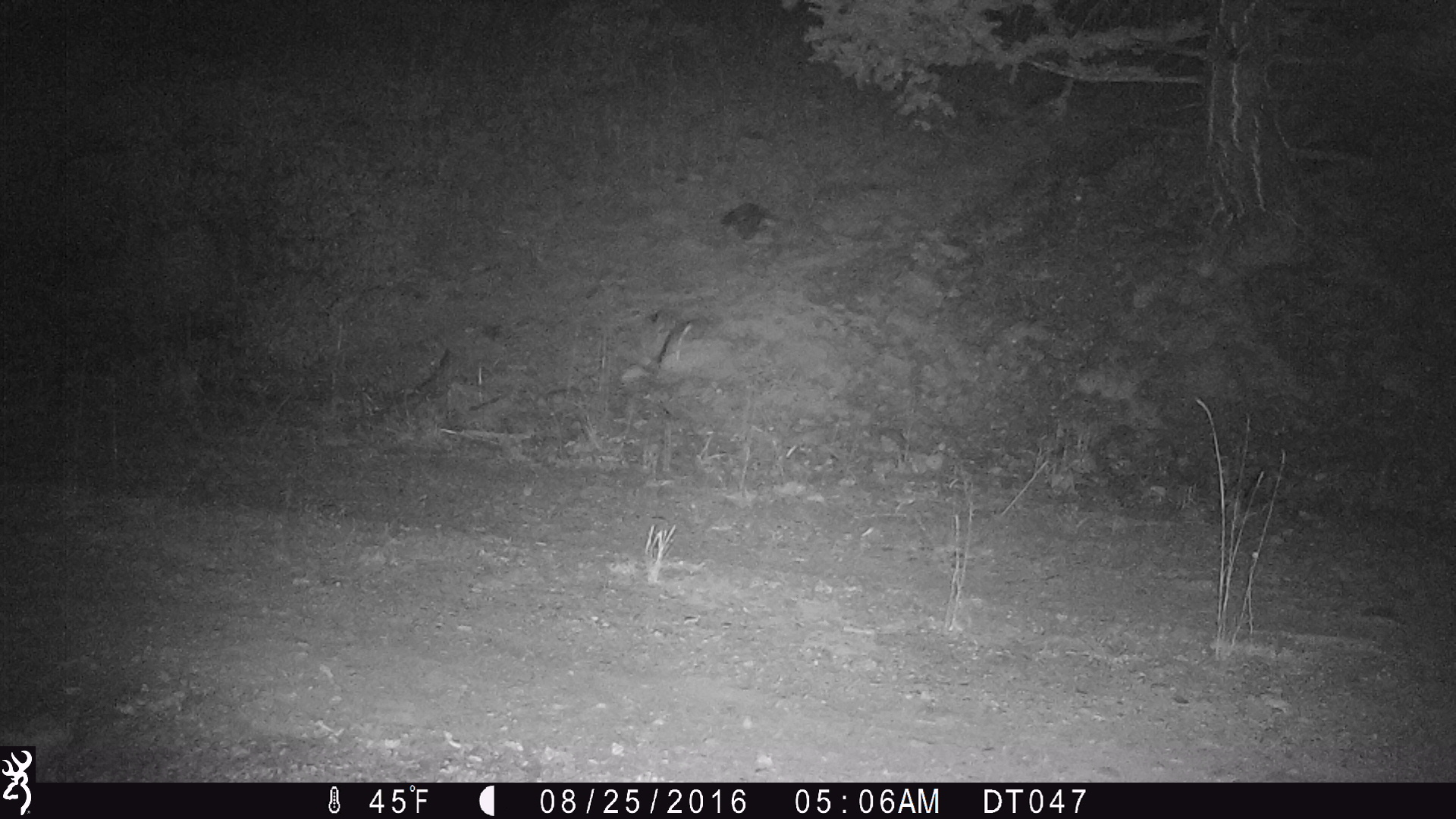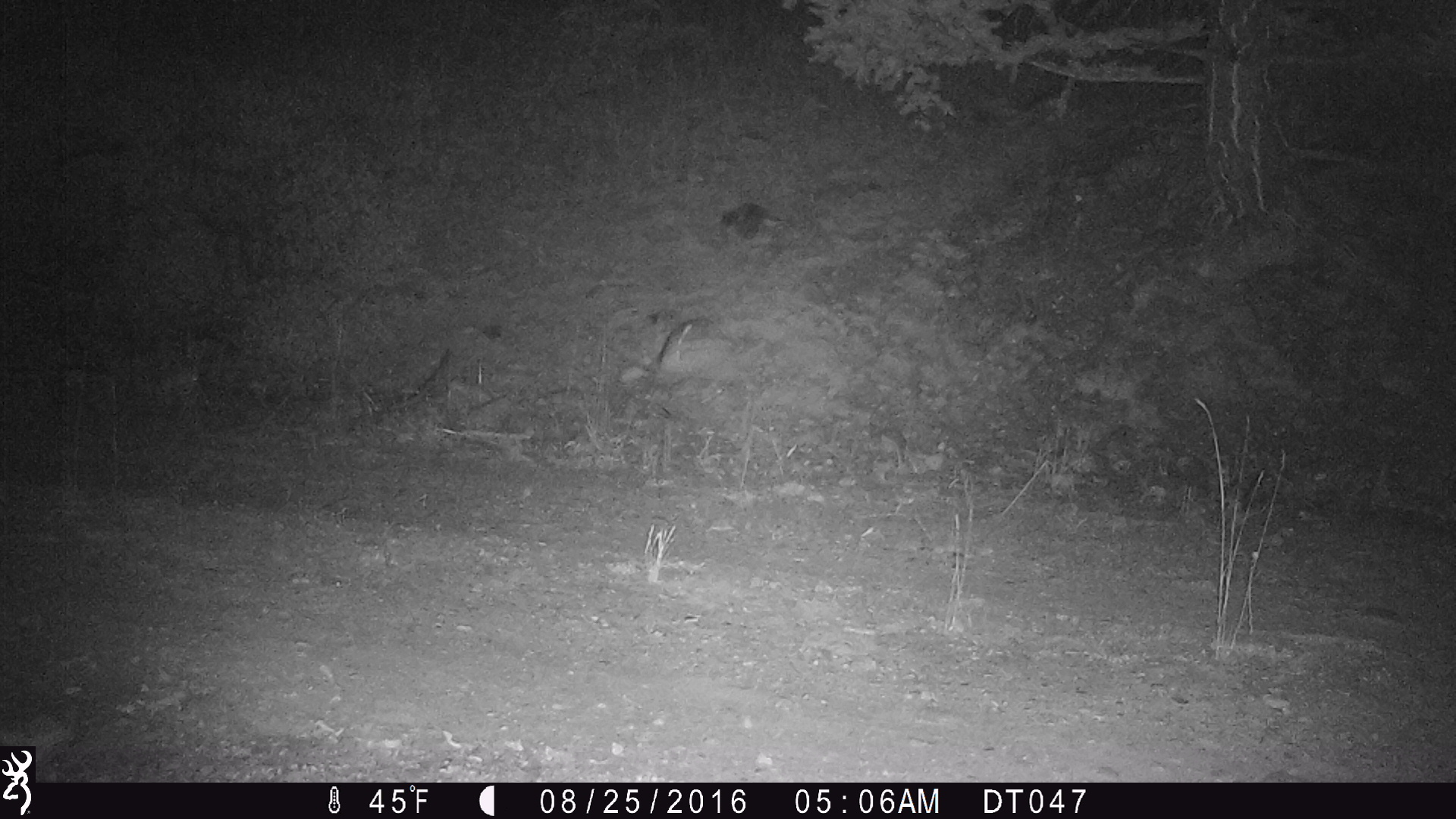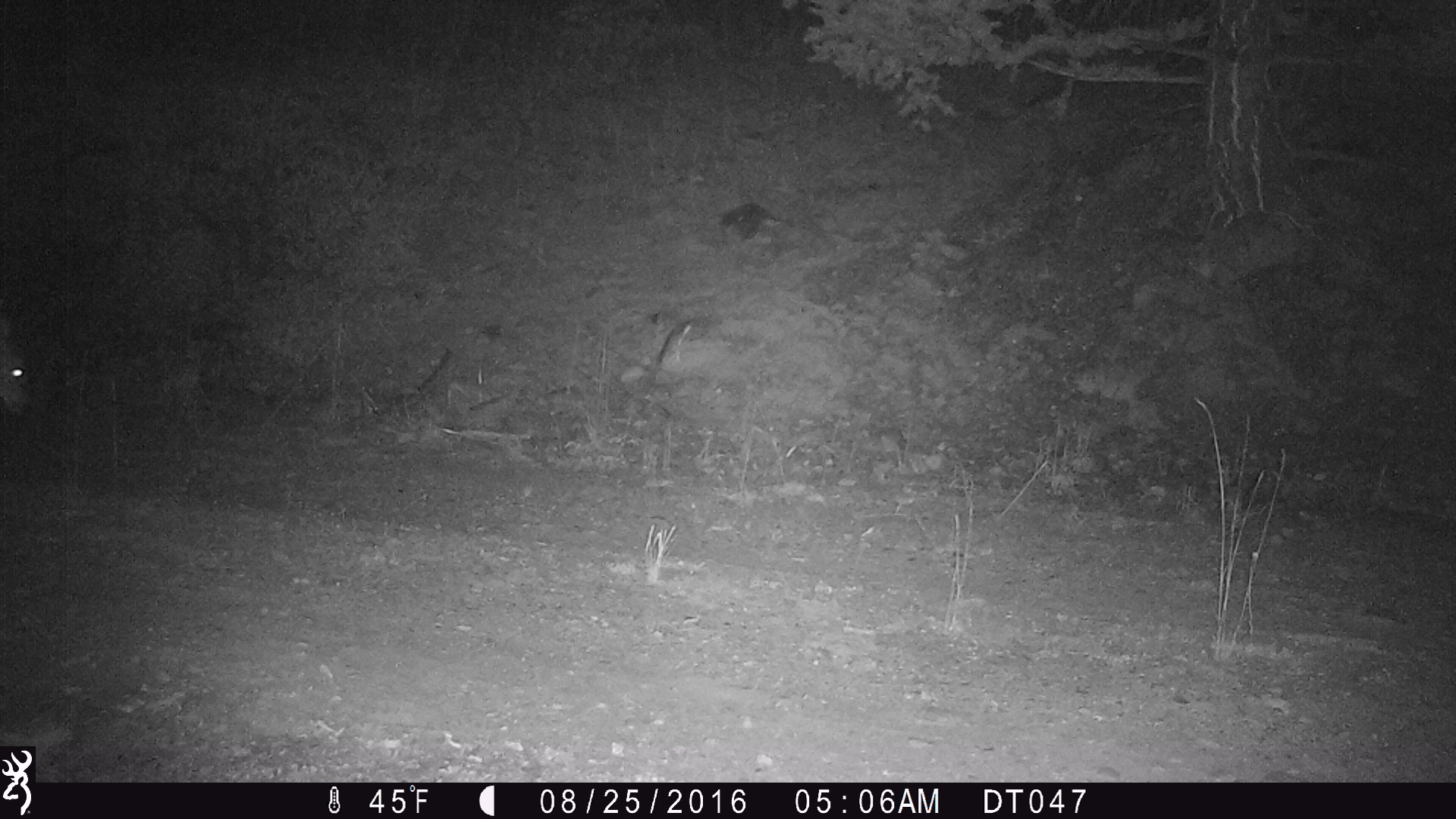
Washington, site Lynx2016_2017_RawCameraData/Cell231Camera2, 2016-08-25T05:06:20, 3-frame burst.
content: unidentified animal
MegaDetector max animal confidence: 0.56